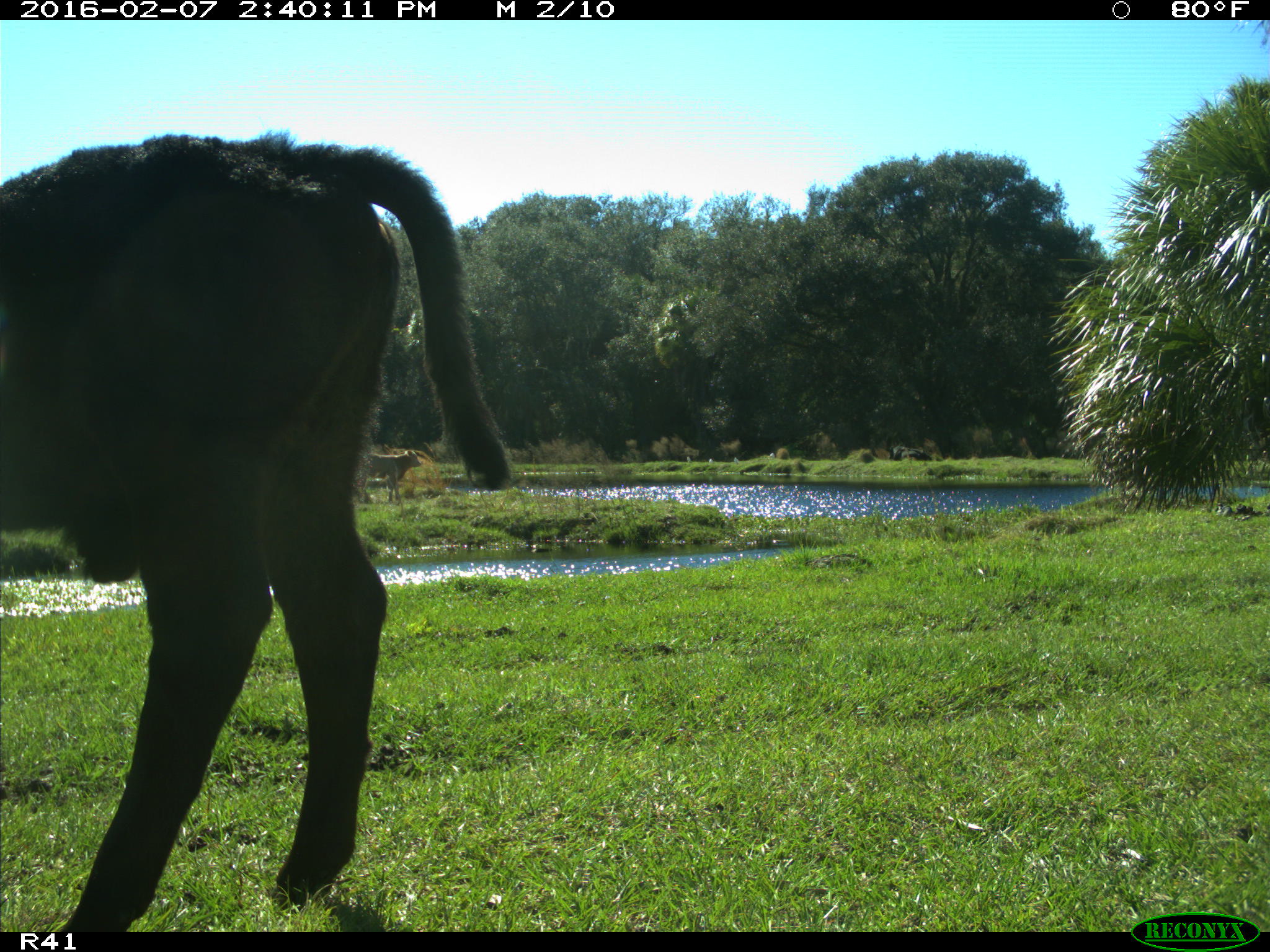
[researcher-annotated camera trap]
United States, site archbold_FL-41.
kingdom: Animalia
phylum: Chordata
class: Mammalia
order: Artiodactyla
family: Bovidae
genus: Bos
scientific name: Bos taurus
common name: domestic cow